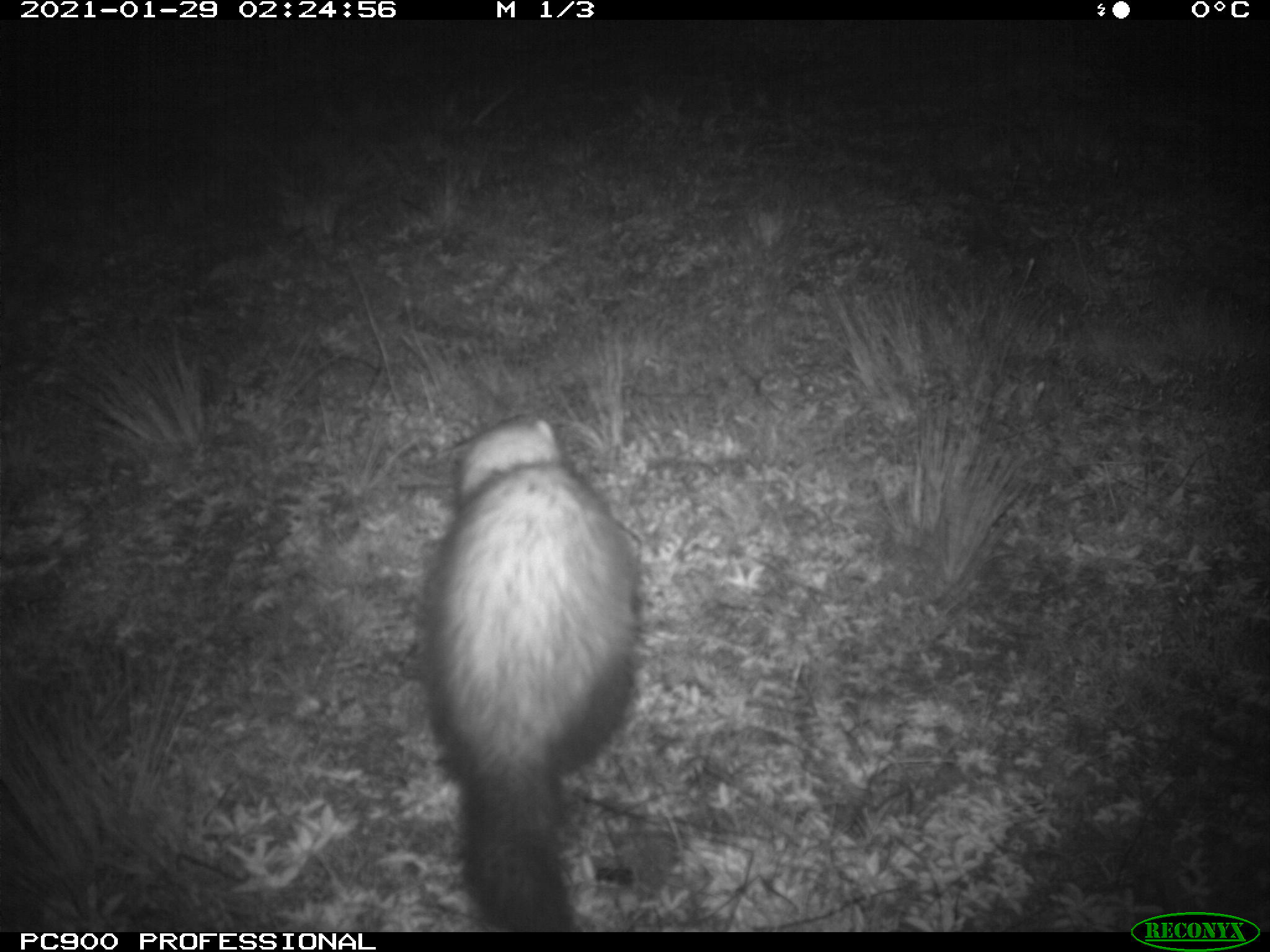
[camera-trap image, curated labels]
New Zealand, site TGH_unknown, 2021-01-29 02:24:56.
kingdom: Animalia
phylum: Chordata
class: Mammalia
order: Carnivora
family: Mustelidae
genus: Mustela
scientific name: Mustela furo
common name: ferret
Ferret (Mustela furo).